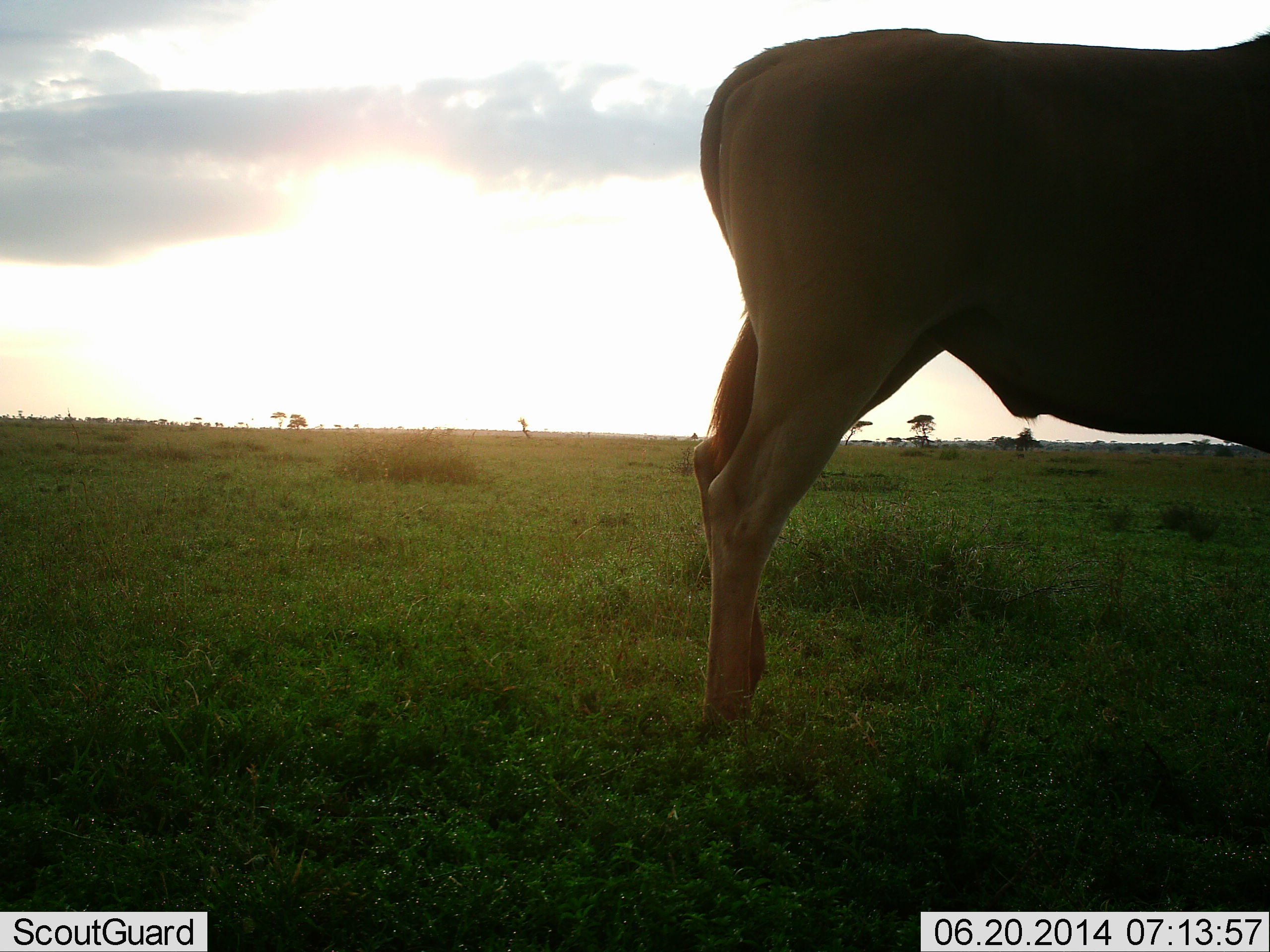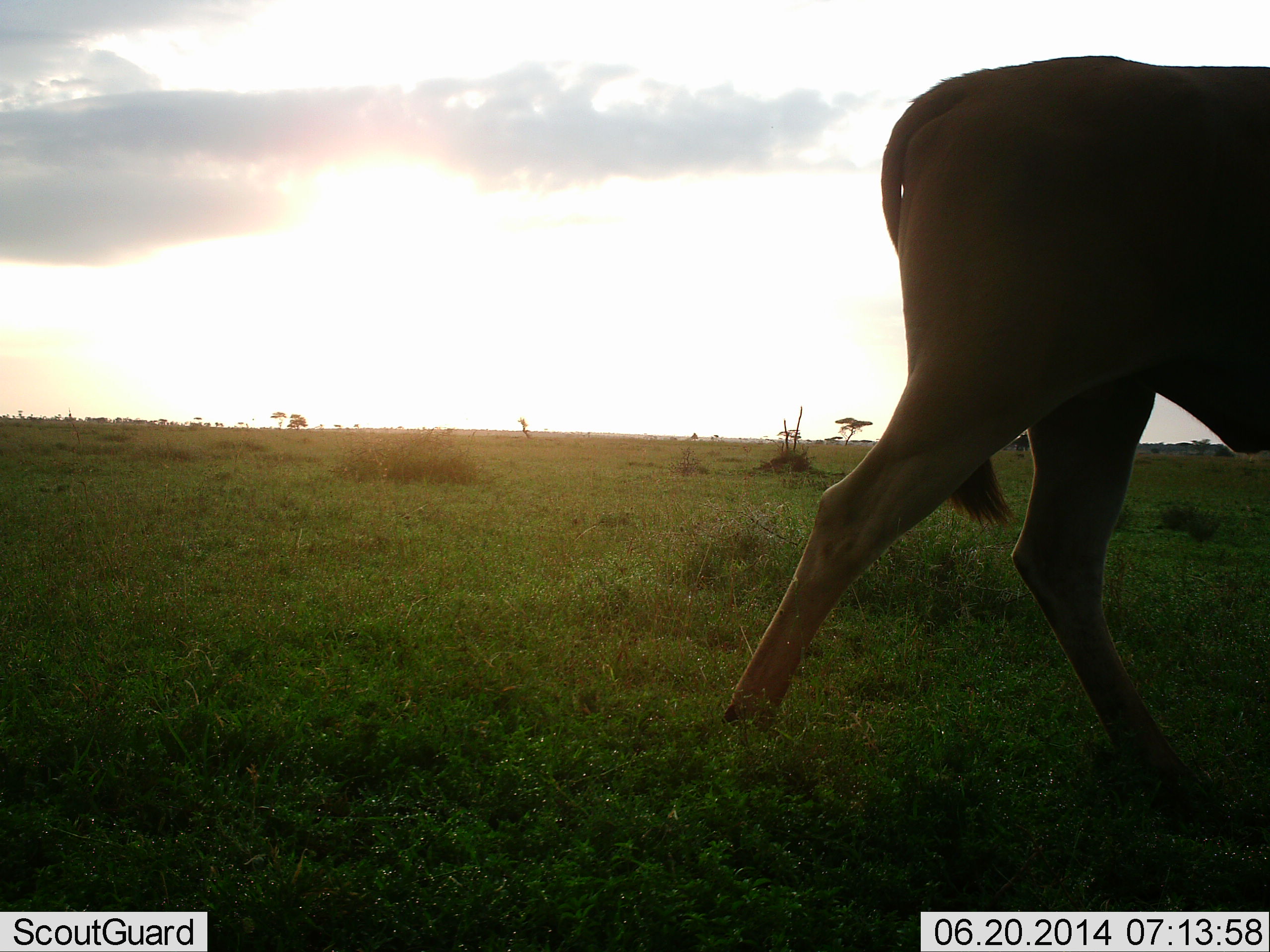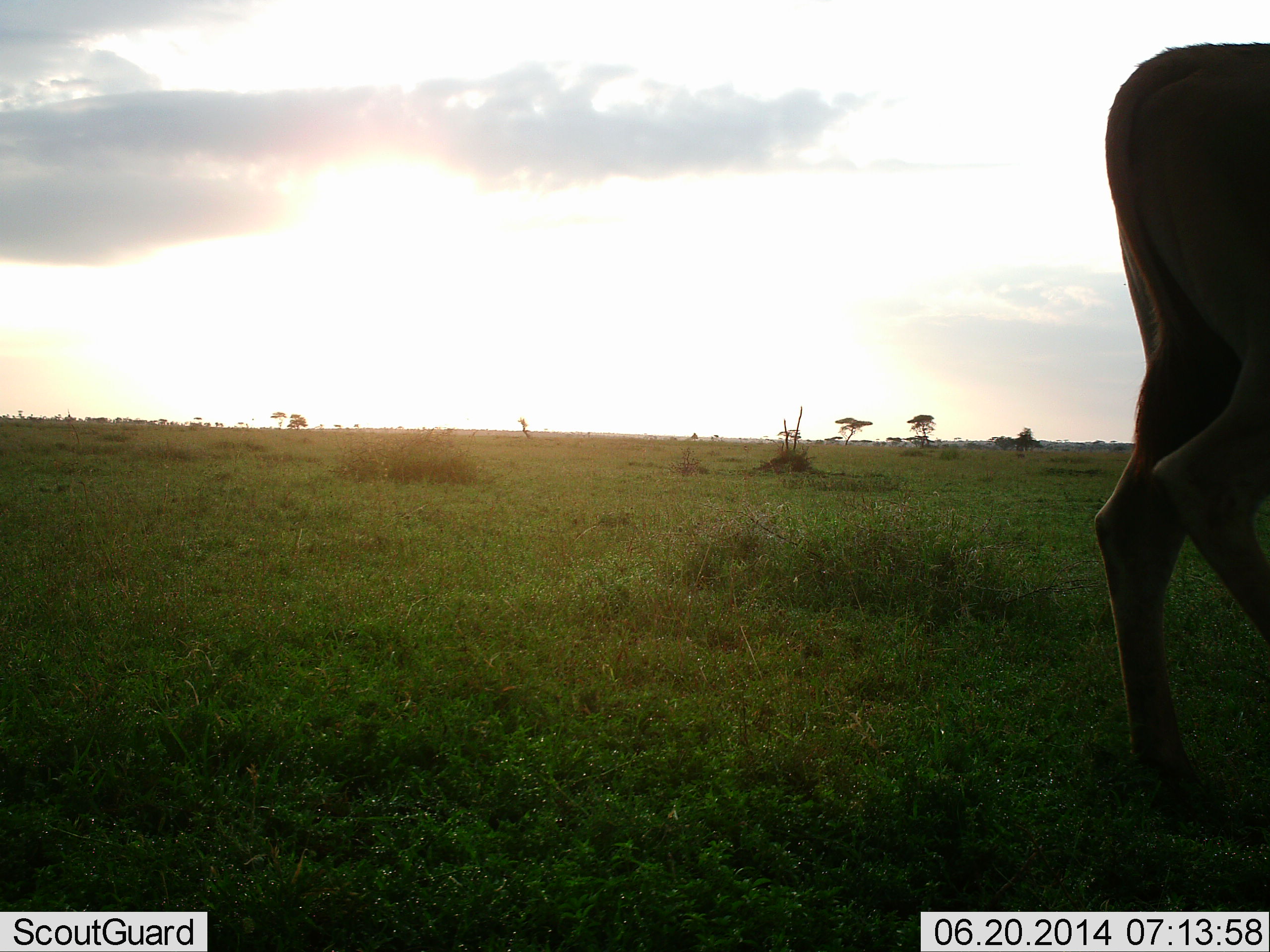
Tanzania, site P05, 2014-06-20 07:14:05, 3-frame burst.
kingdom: Animalia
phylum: Chordata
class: Mammalia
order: Artiodactyla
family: Bovidae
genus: Alcelaphus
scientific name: Alcelaphus buselaphus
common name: hartebeest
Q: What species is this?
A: Hartebeest (Alcelaphus buselaphus).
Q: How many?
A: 1.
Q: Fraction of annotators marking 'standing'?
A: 12%.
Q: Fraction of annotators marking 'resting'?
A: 0%.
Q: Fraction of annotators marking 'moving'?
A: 88%.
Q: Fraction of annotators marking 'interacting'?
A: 0%.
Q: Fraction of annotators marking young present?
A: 0%.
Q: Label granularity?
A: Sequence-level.